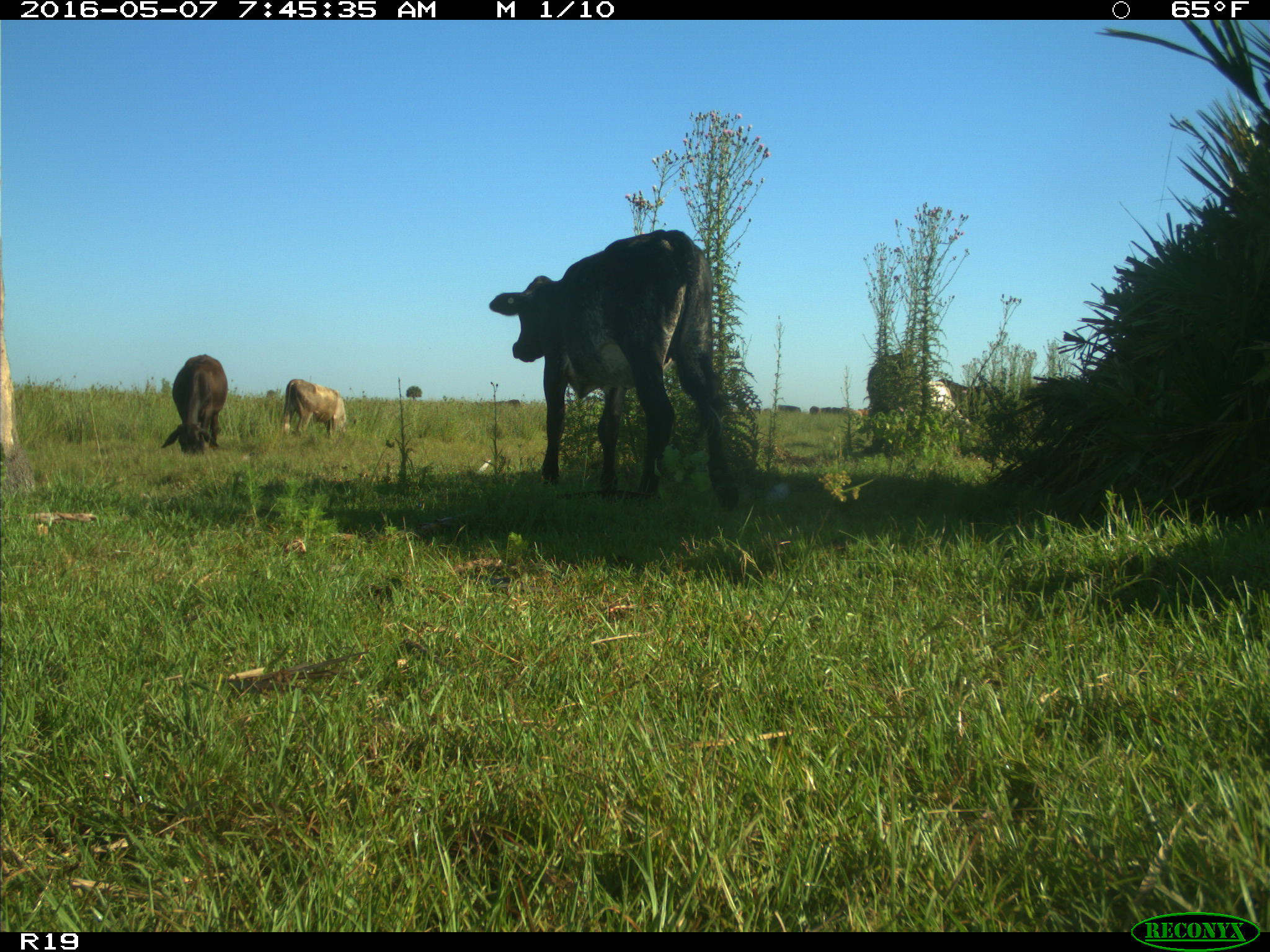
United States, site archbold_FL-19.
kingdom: Animalia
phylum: Chordata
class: Mammalia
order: Artiodactyla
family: Bovidae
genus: Bos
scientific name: Bos taurus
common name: domestic cow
Bos taurus (domestic cow).